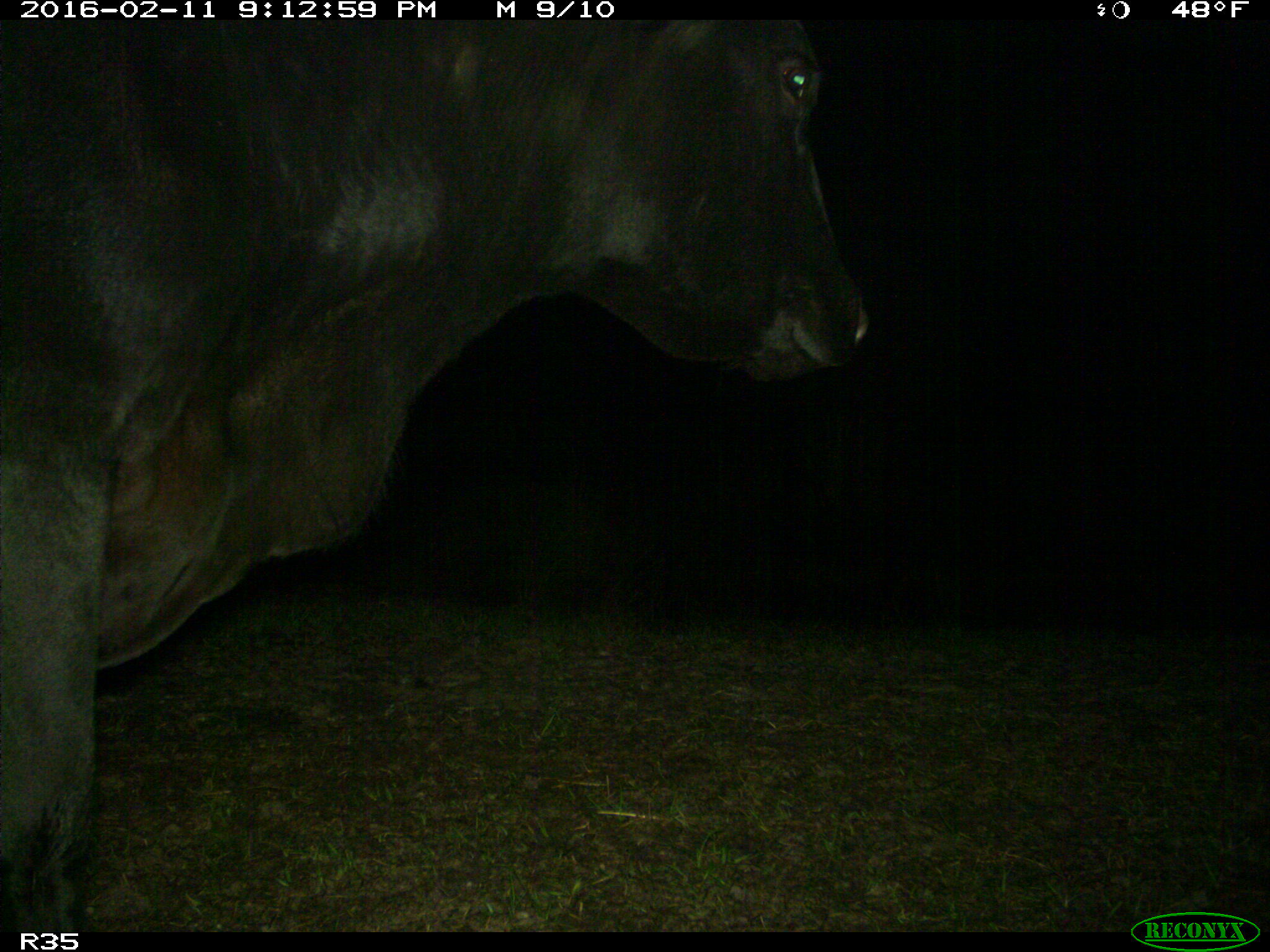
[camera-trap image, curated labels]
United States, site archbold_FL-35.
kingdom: Animalia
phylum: Chordata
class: Mammalia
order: Artiodactyla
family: Bovidae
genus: Bos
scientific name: Bos taurus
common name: domestic cow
Bos taurus (domestic cow).